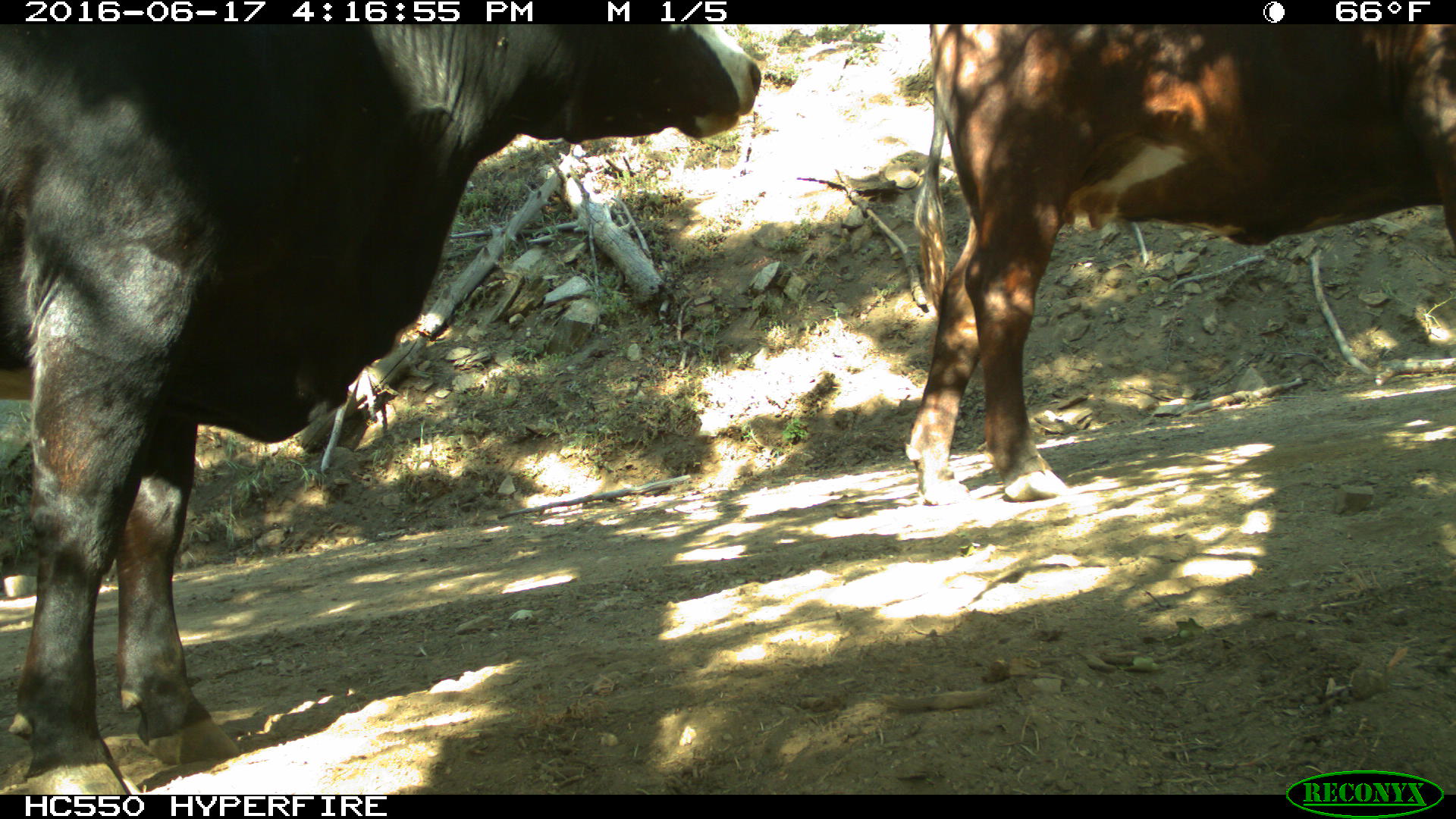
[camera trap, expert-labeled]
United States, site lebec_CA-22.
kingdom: Animalia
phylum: Chordata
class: Mammalia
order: Artiodactyla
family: Bovidae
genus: Bos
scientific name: Bos taurus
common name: domestic cow